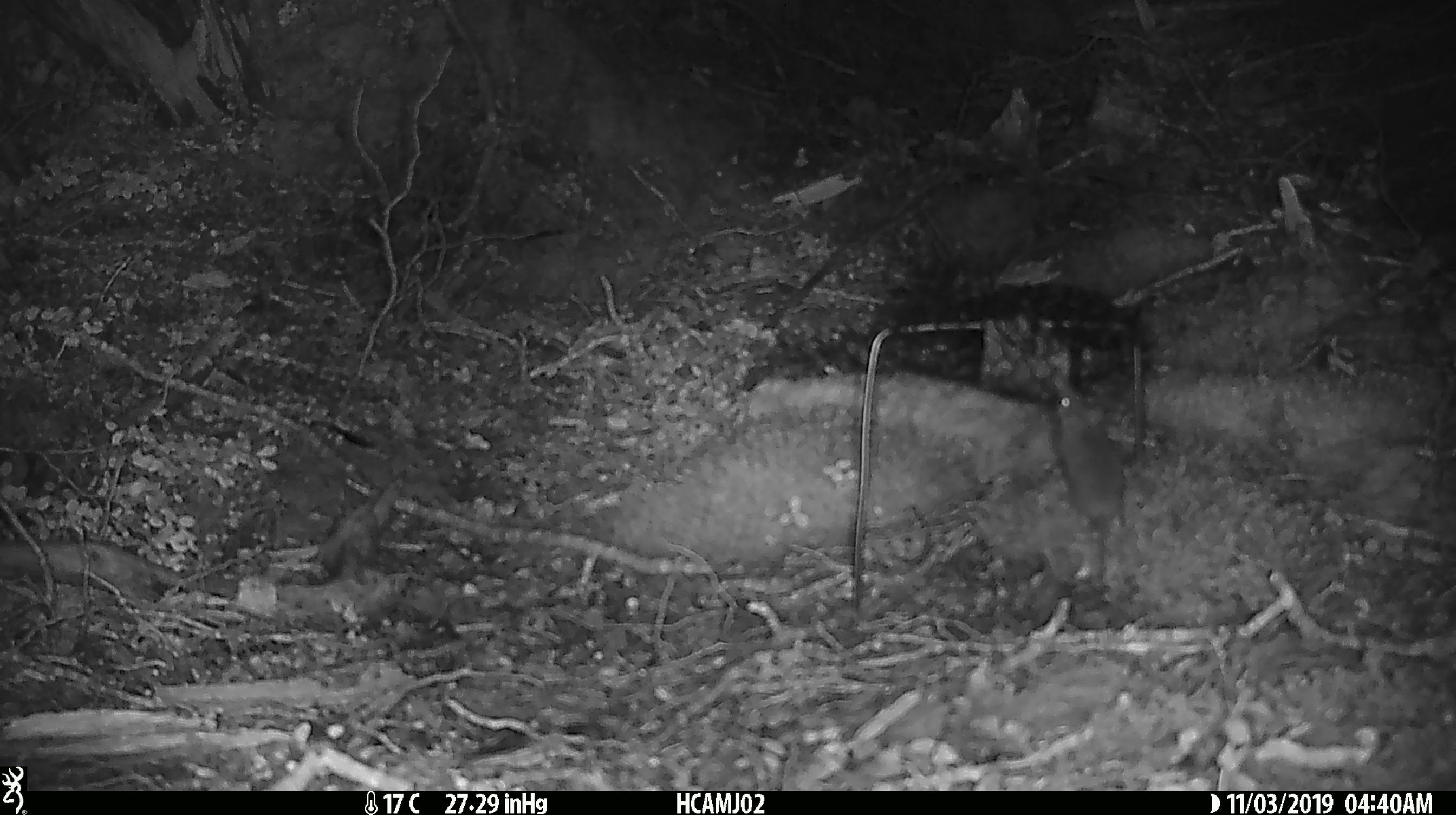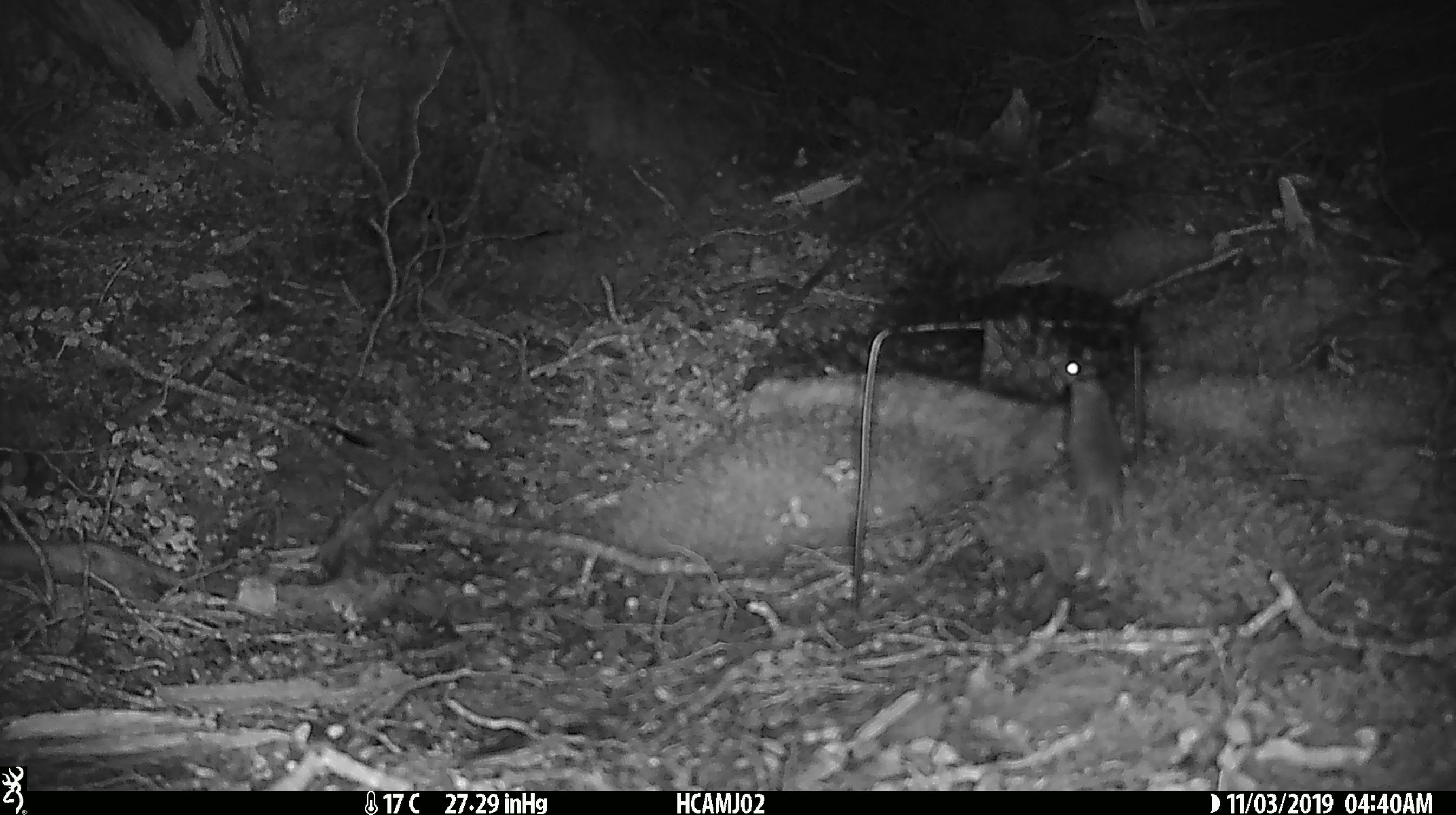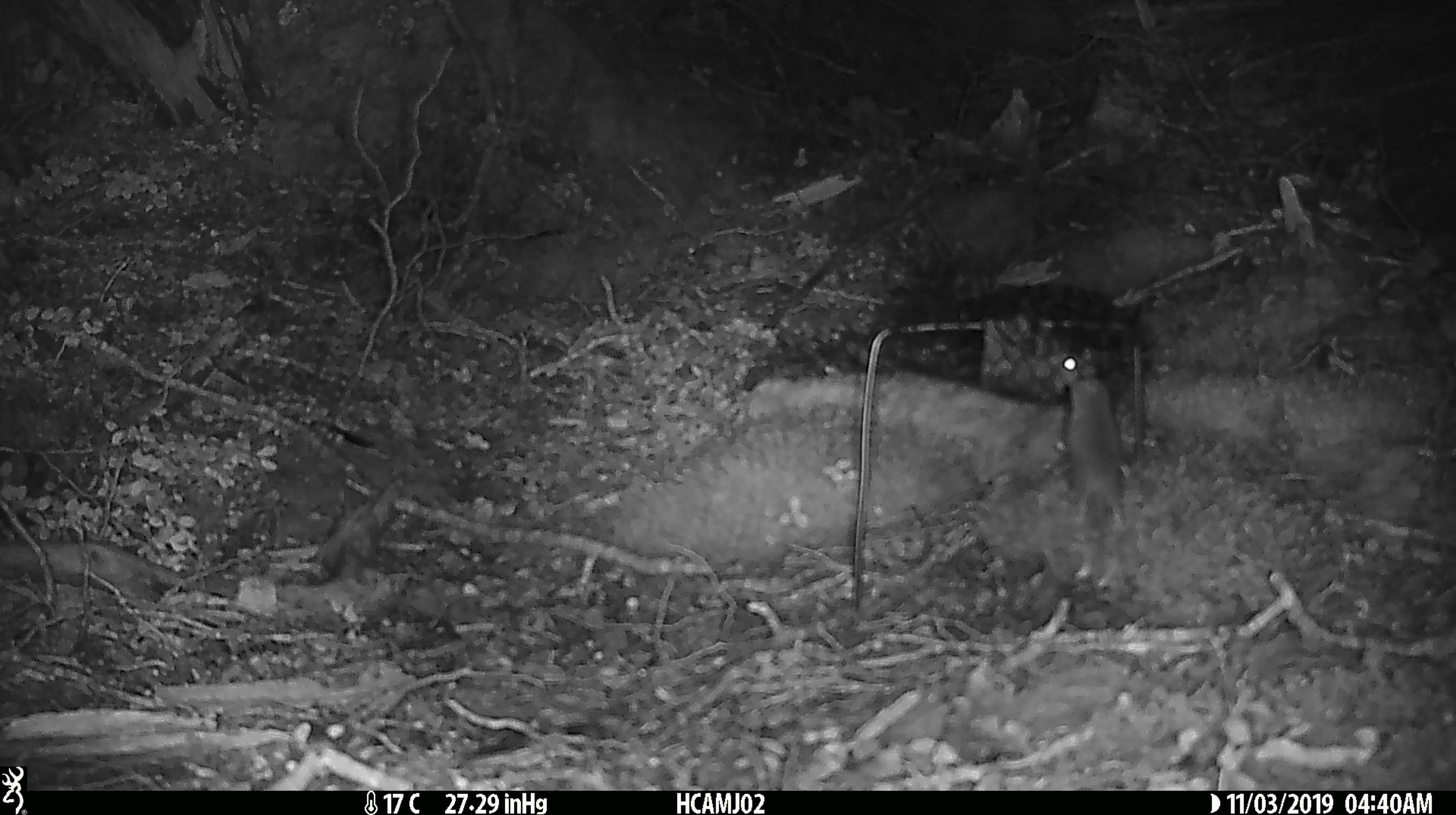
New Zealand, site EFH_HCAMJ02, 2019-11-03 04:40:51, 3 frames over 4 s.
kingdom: Animalia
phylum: Chordata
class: Mammalia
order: Rodentia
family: Muridae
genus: Mus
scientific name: Mus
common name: mouse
Mouse (Mus).